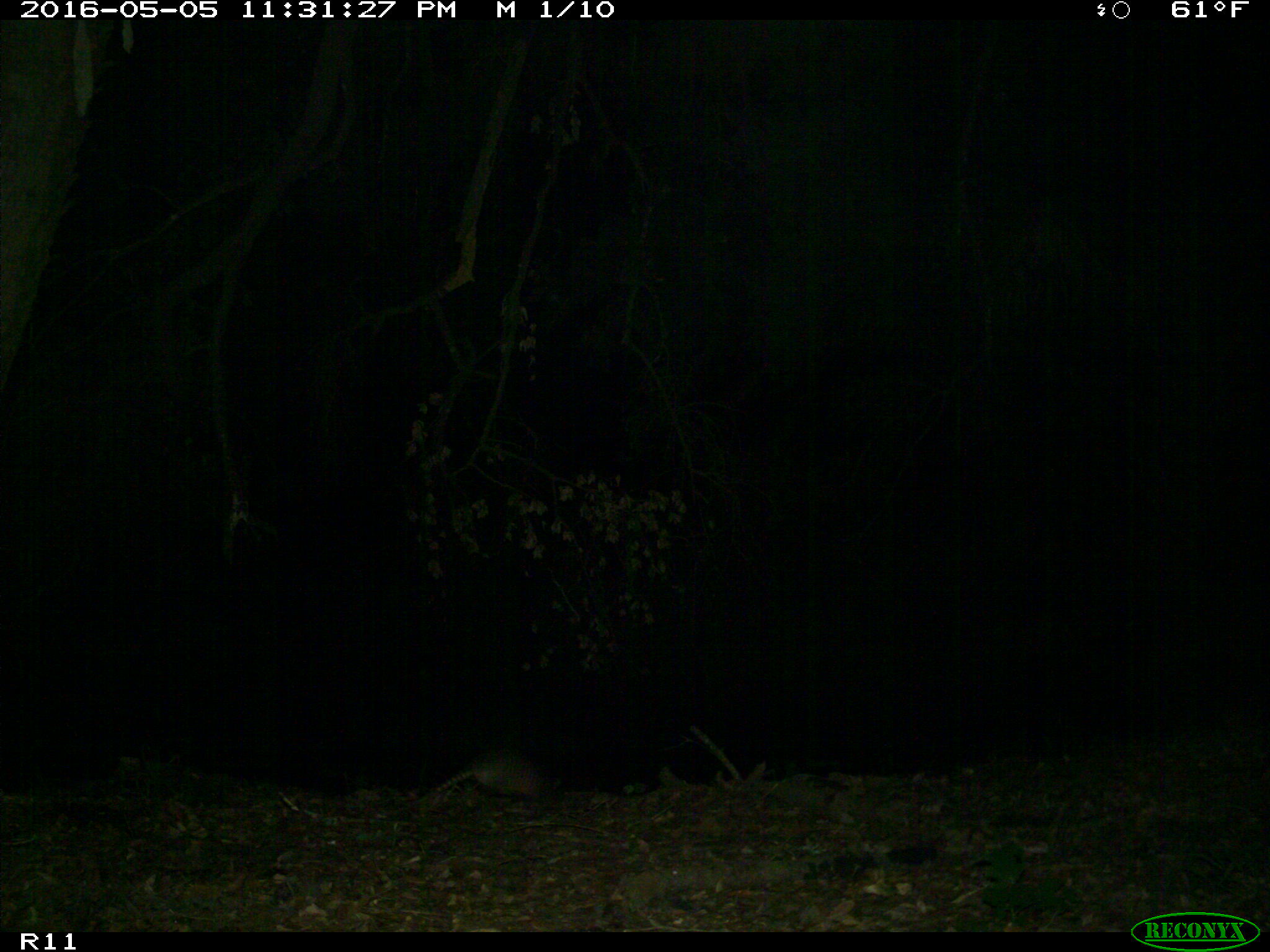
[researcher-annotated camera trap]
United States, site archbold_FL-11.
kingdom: Animalia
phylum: Chordata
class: Mammalia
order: Cingulata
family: Dasypodidae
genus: Dasypus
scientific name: Dasypus novemcinctus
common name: nine-banded armadillo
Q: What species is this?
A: Dasypus novemcinctus (nine-banded armadillo).